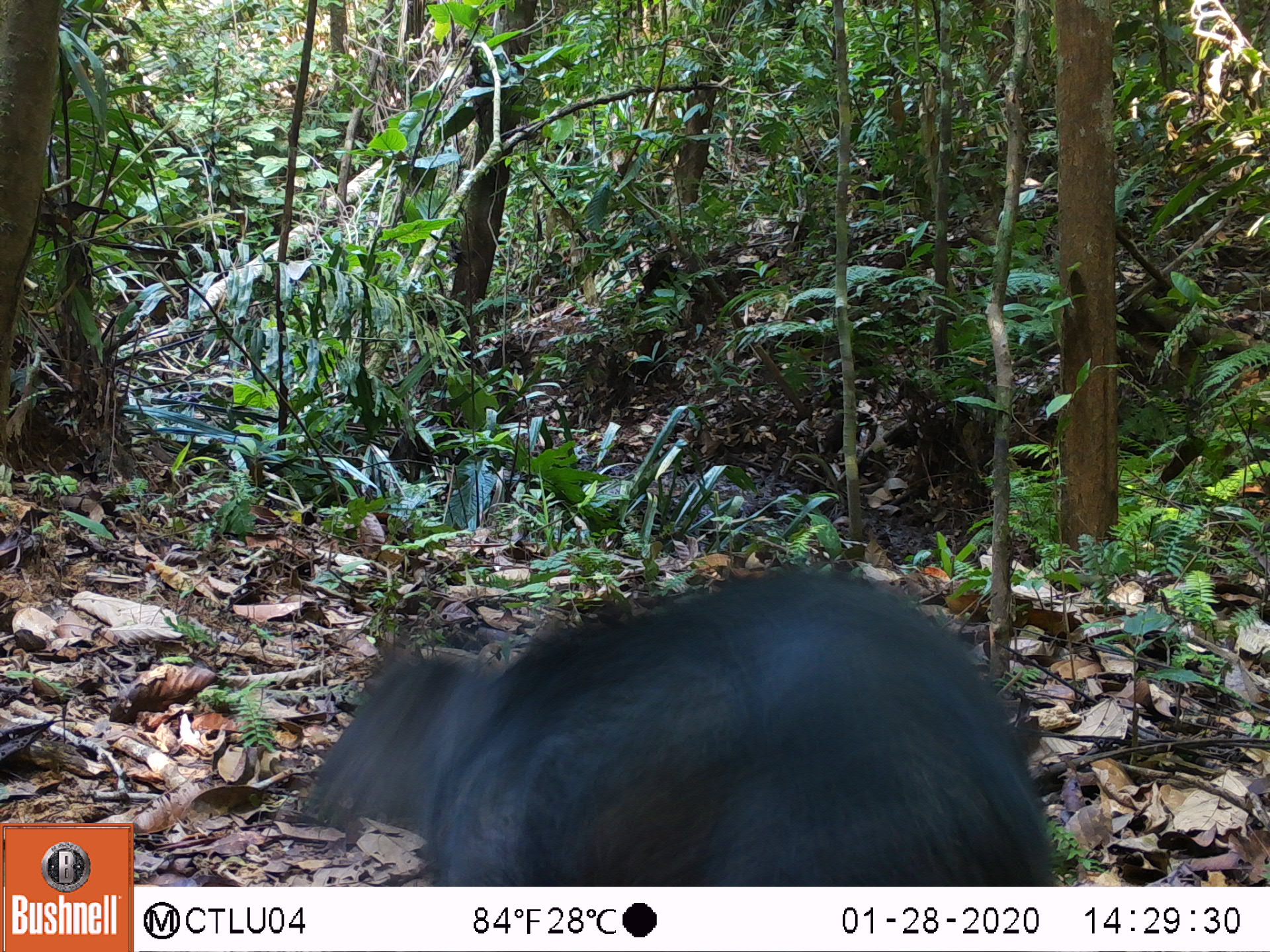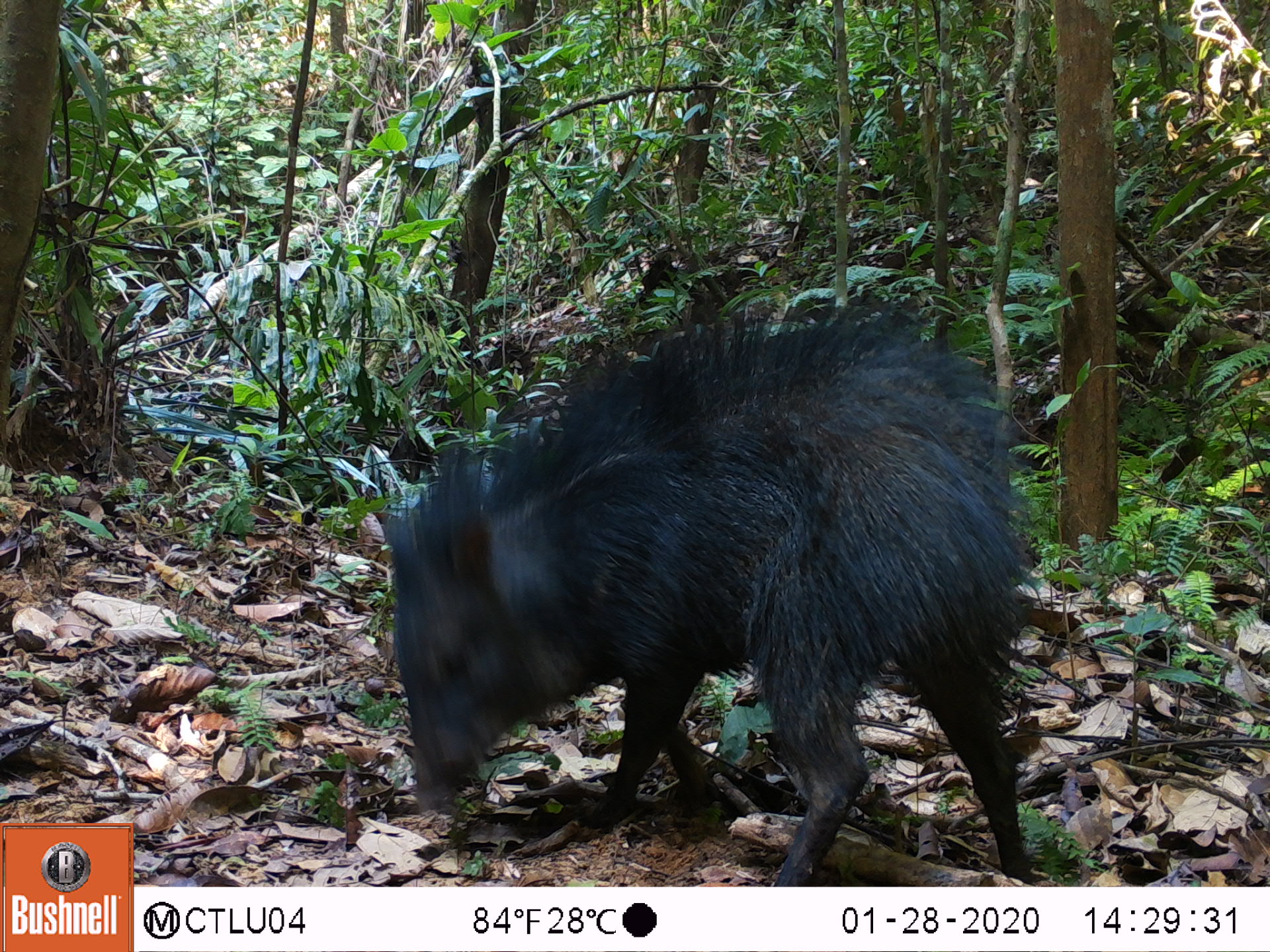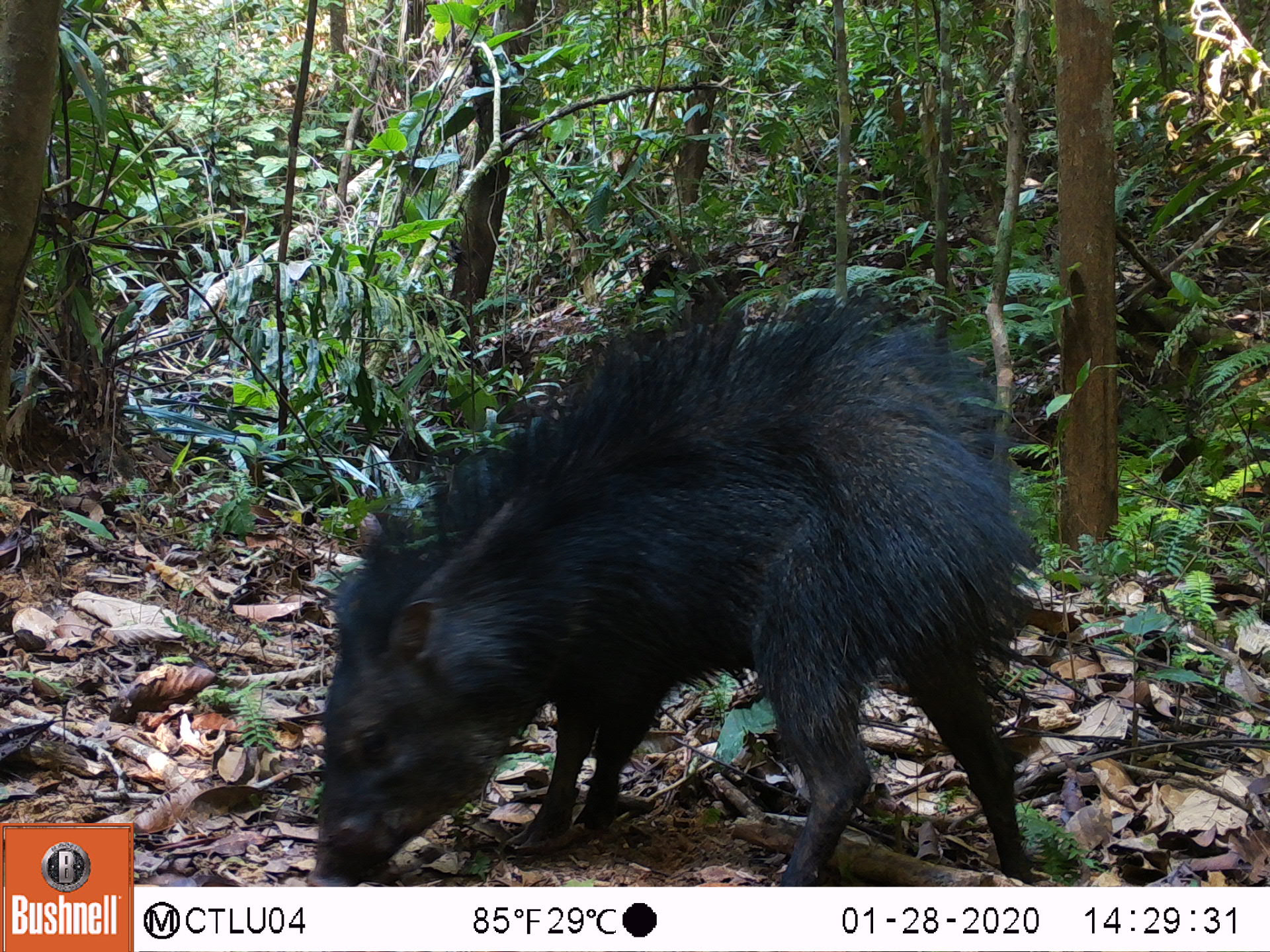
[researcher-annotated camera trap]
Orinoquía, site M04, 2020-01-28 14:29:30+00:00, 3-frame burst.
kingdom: Animalia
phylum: Chordata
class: Mammalia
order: Artiodactyla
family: Tayassuidae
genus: Pecari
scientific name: Pecari tajacu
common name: collared peccary